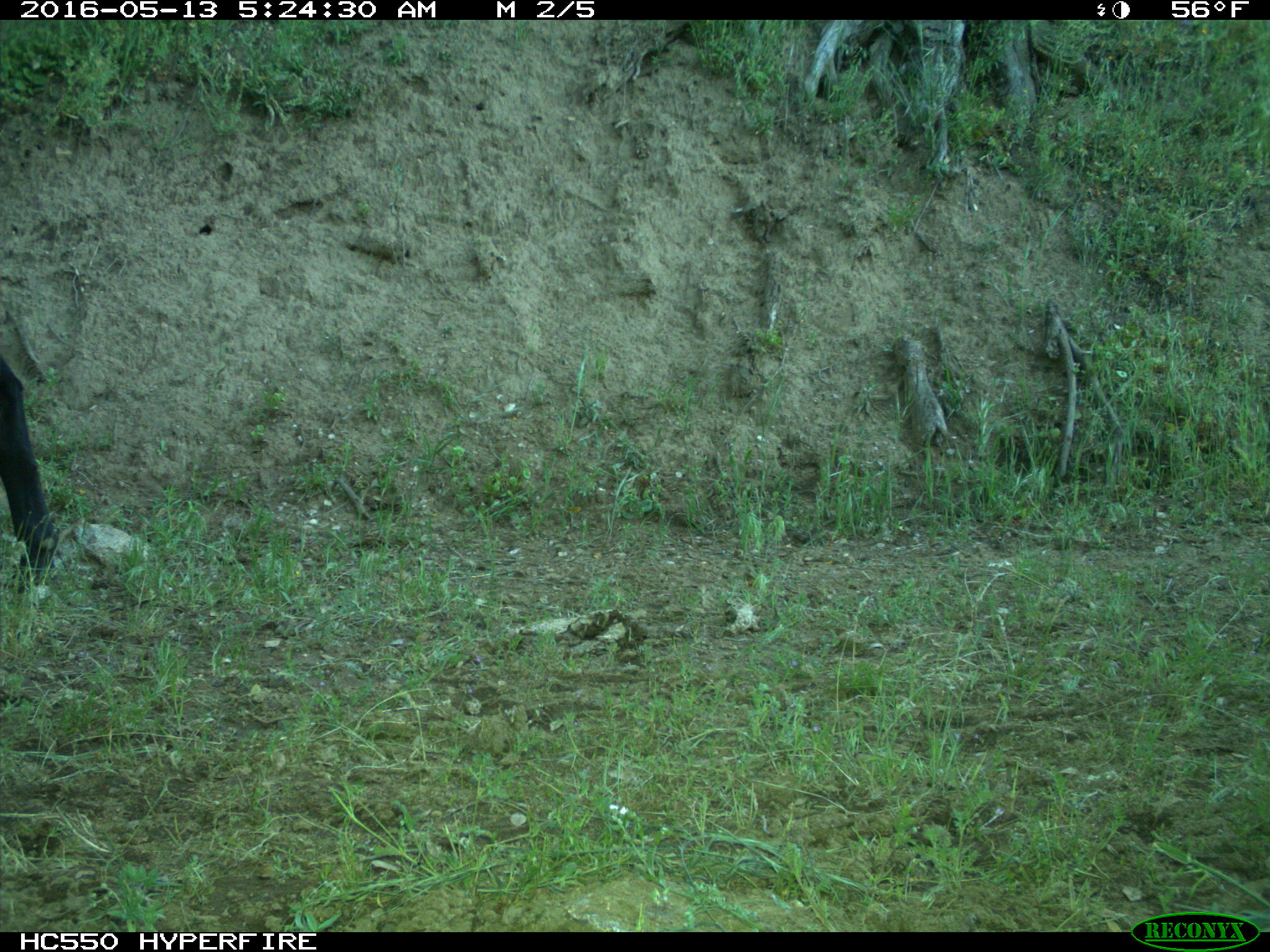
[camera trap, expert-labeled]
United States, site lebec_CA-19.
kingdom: Animalia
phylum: Chordata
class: Mammalia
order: Artiodactyla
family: Bovidae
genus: Bos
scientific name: Bos taurus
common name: domestic cow